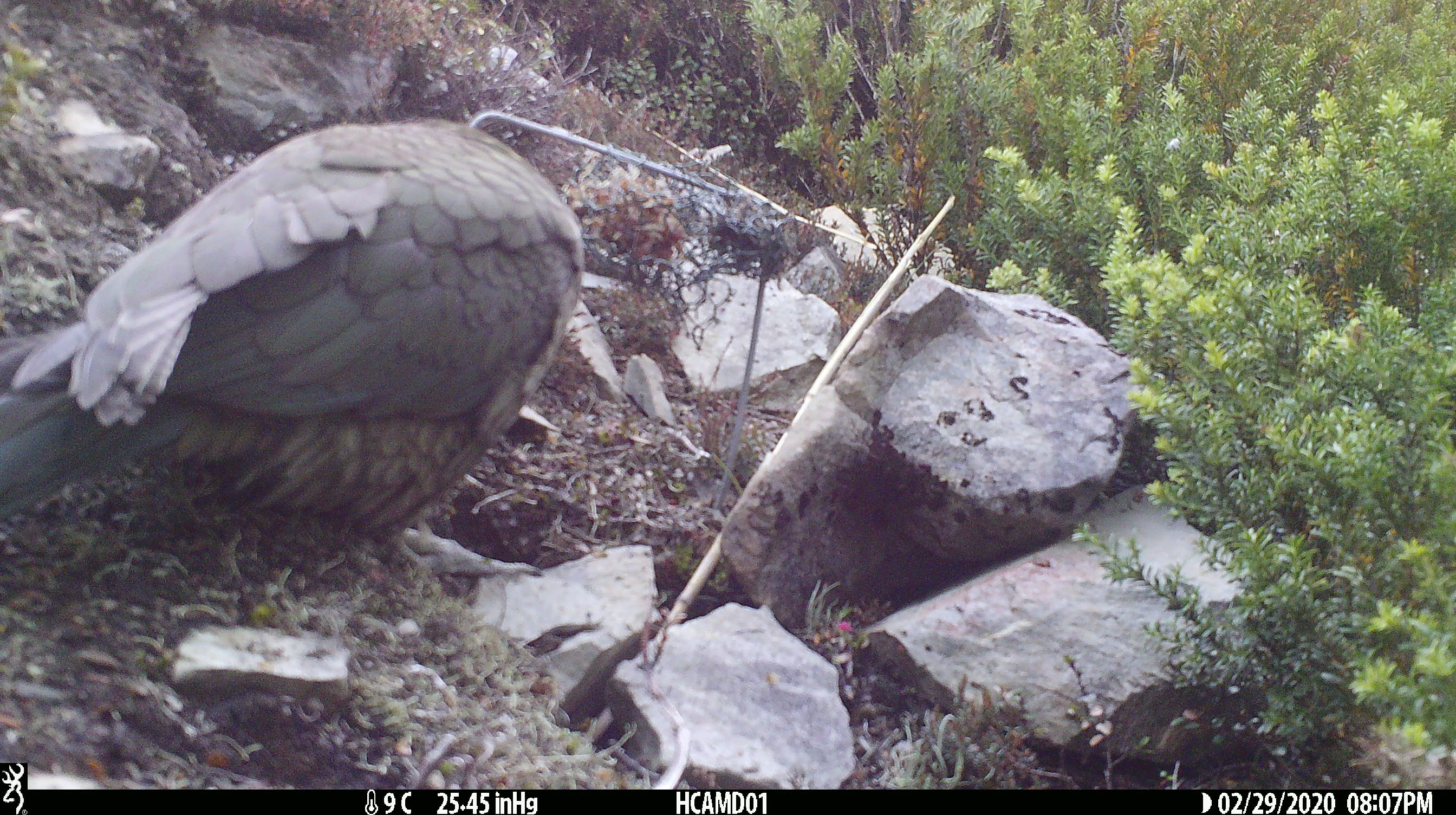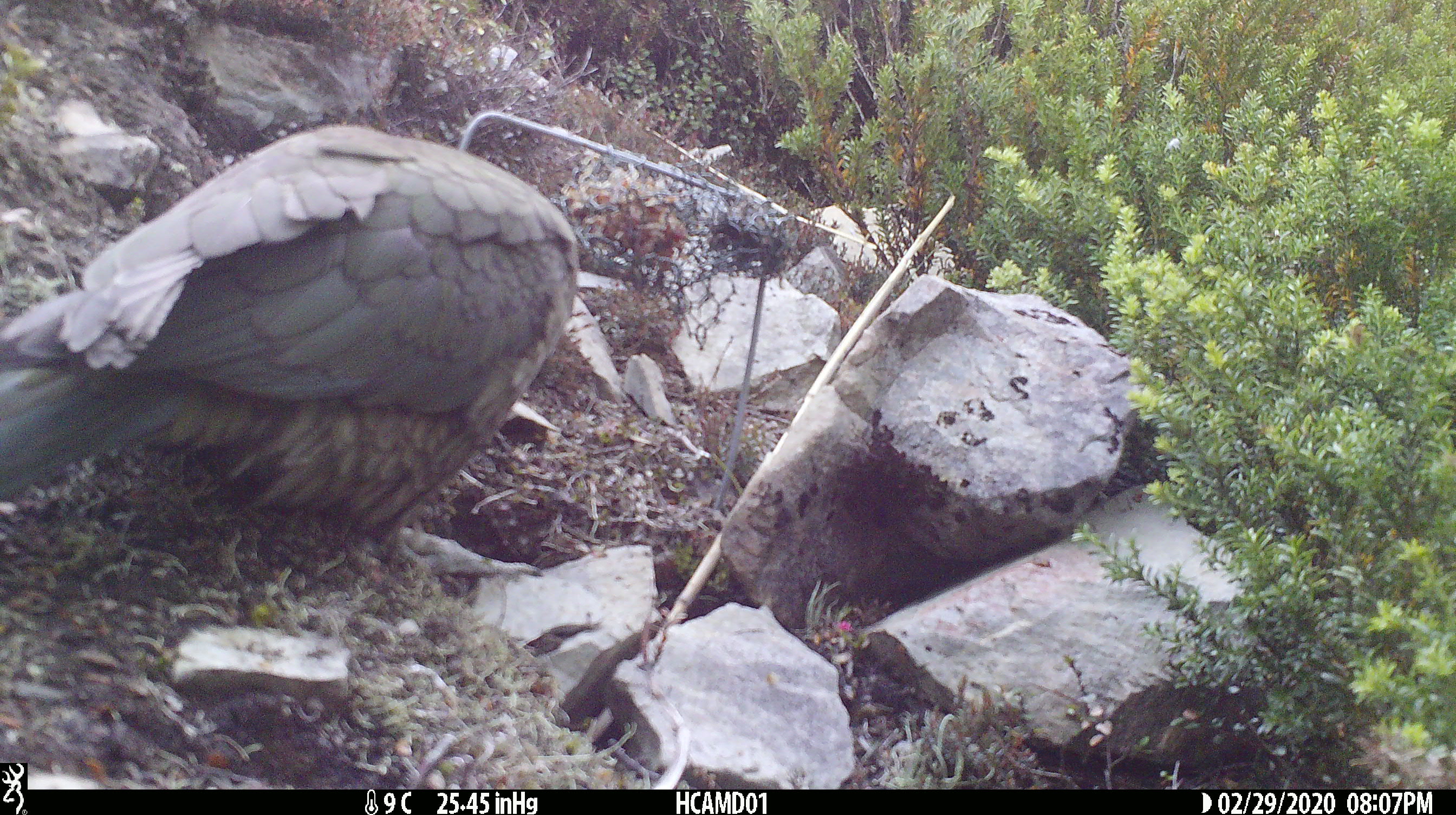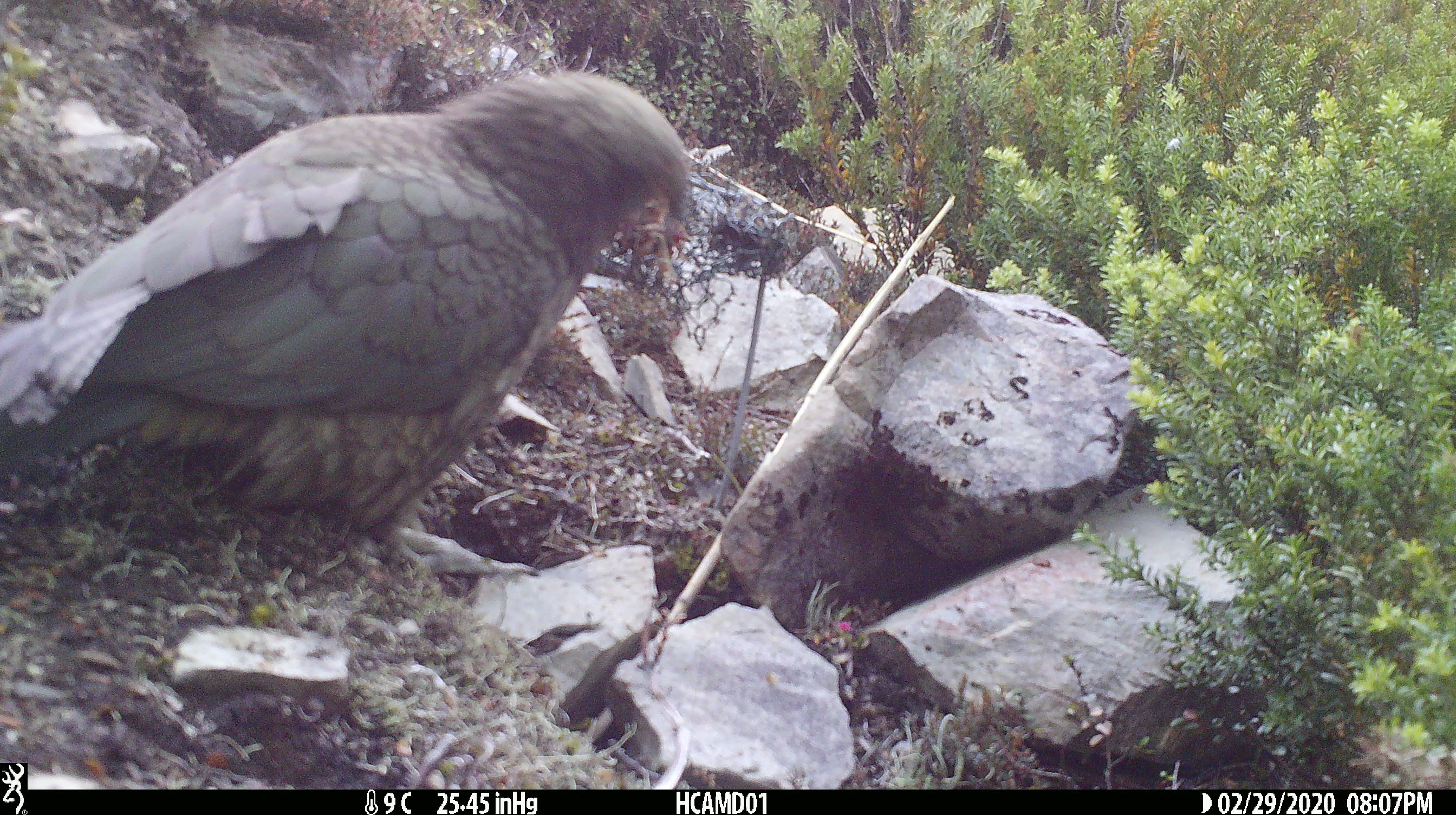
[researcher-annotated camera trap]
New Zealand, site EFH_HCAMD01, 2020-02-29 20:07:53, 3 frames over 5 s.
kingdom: Animalia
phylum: Chordata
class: Aves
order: Psittaciformes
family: Strigopidae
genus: Nestor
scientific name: Nestor notabilis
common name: kea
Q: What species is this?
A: Kea (Nestor notabilis).